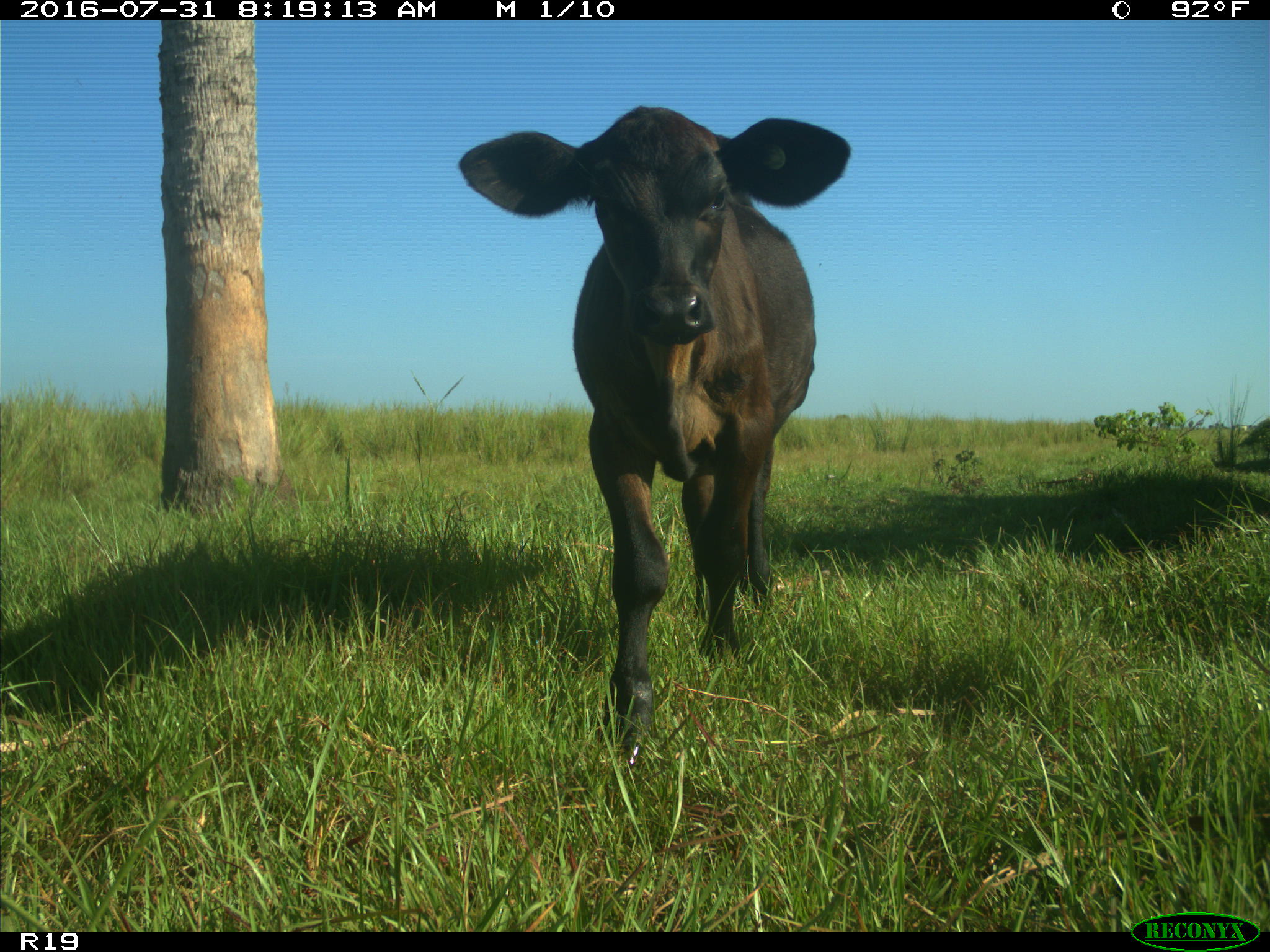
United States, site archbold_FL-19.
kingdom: Animalia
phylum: Chordata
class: Mammalia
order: Artiodactyla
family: Bovidae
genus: Bos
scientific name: Bos taurus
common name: domestic cow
Bos taurus (domestic cow).